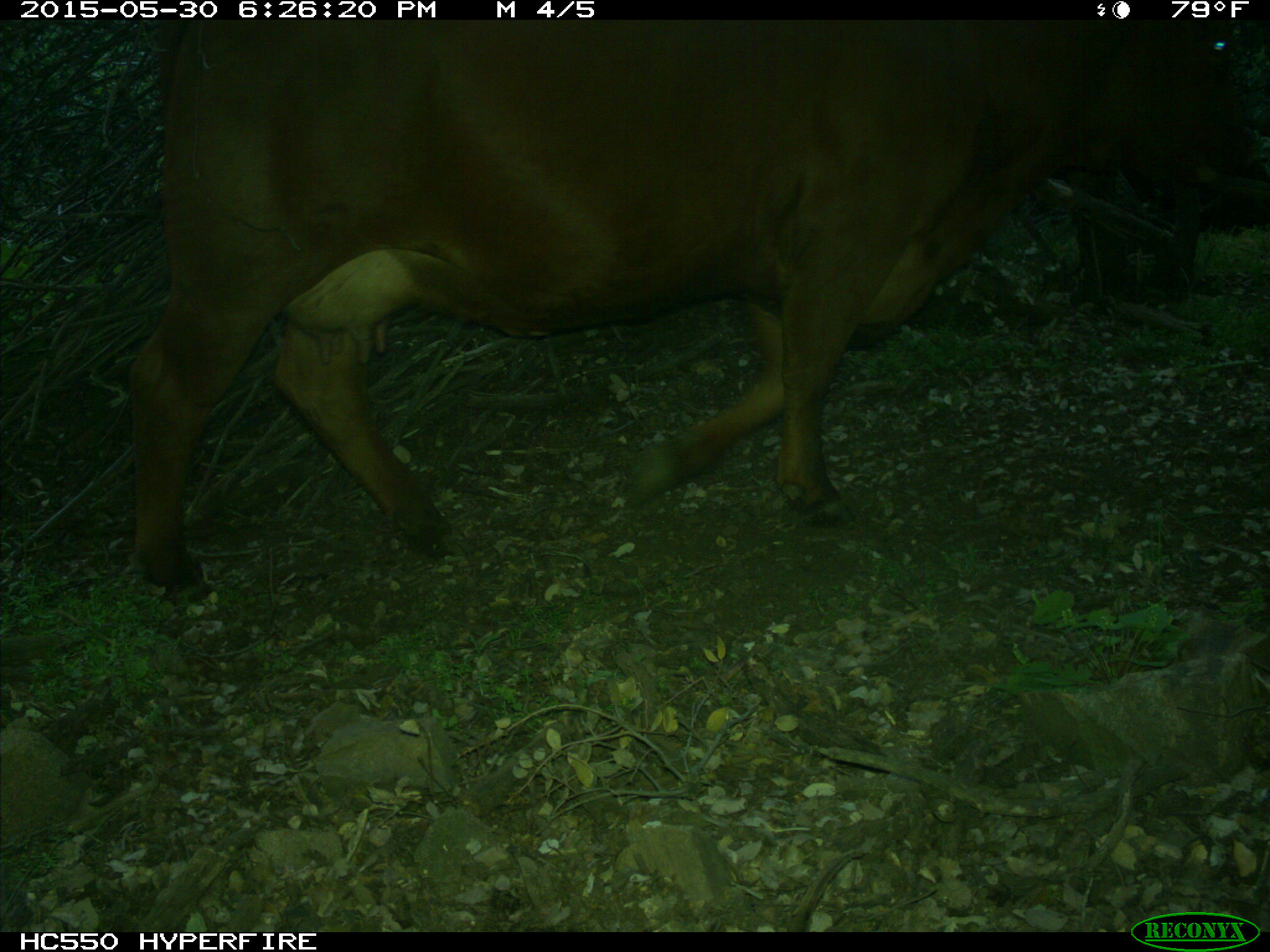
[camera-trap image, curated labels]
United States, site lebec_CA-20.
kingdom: Animalia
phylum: Chordata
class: Mammalia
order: Artiodactyla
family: Bovidae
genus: Bos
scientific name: Bos taurus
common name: domestic cow